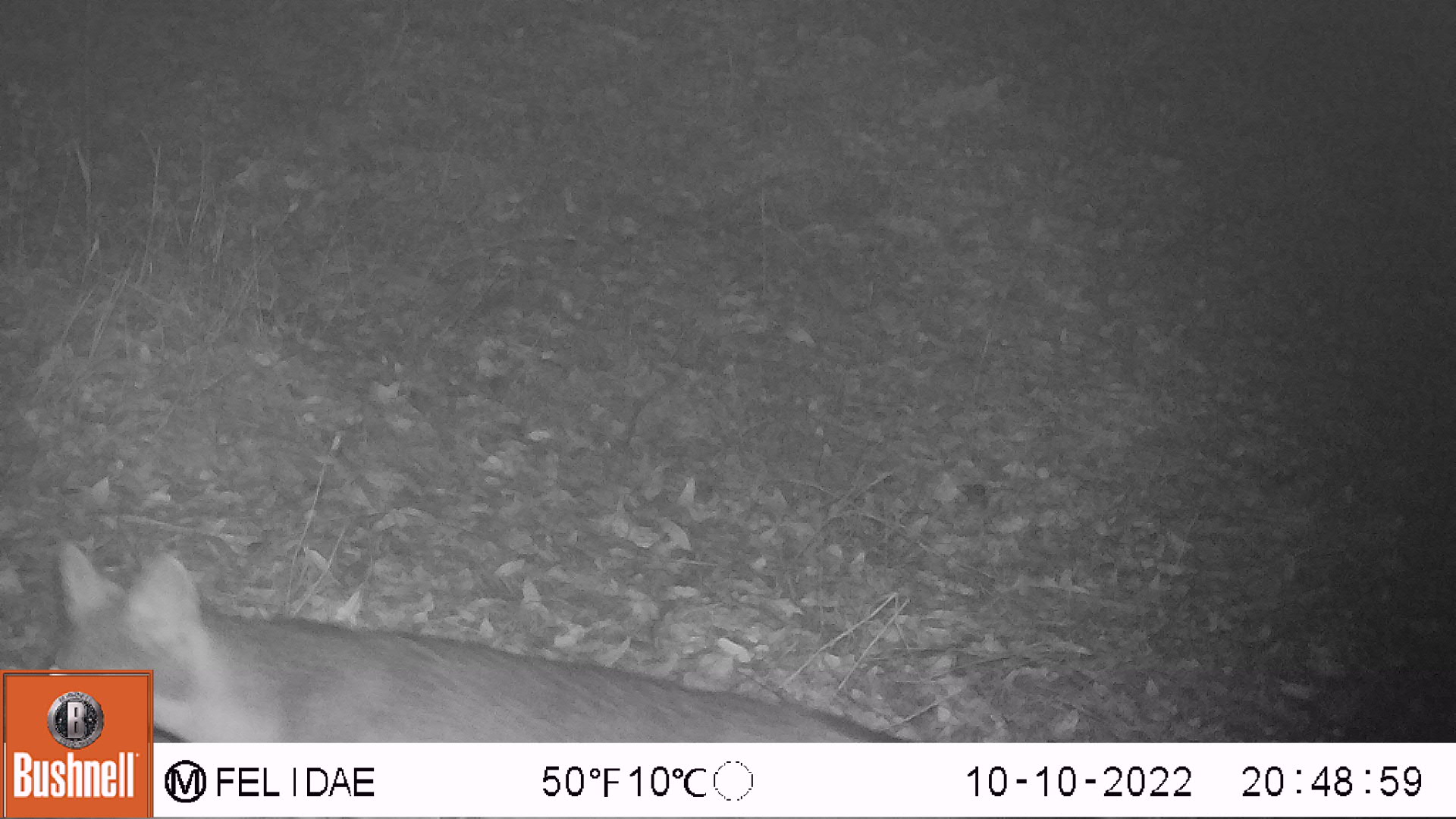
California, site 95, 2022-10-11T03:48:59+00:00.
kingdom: Animalia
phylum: Chordata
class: Mammalia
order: Carnivora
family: Canidae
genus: Urocyon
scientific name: Urocyon cinereoargenteus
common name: gray fox